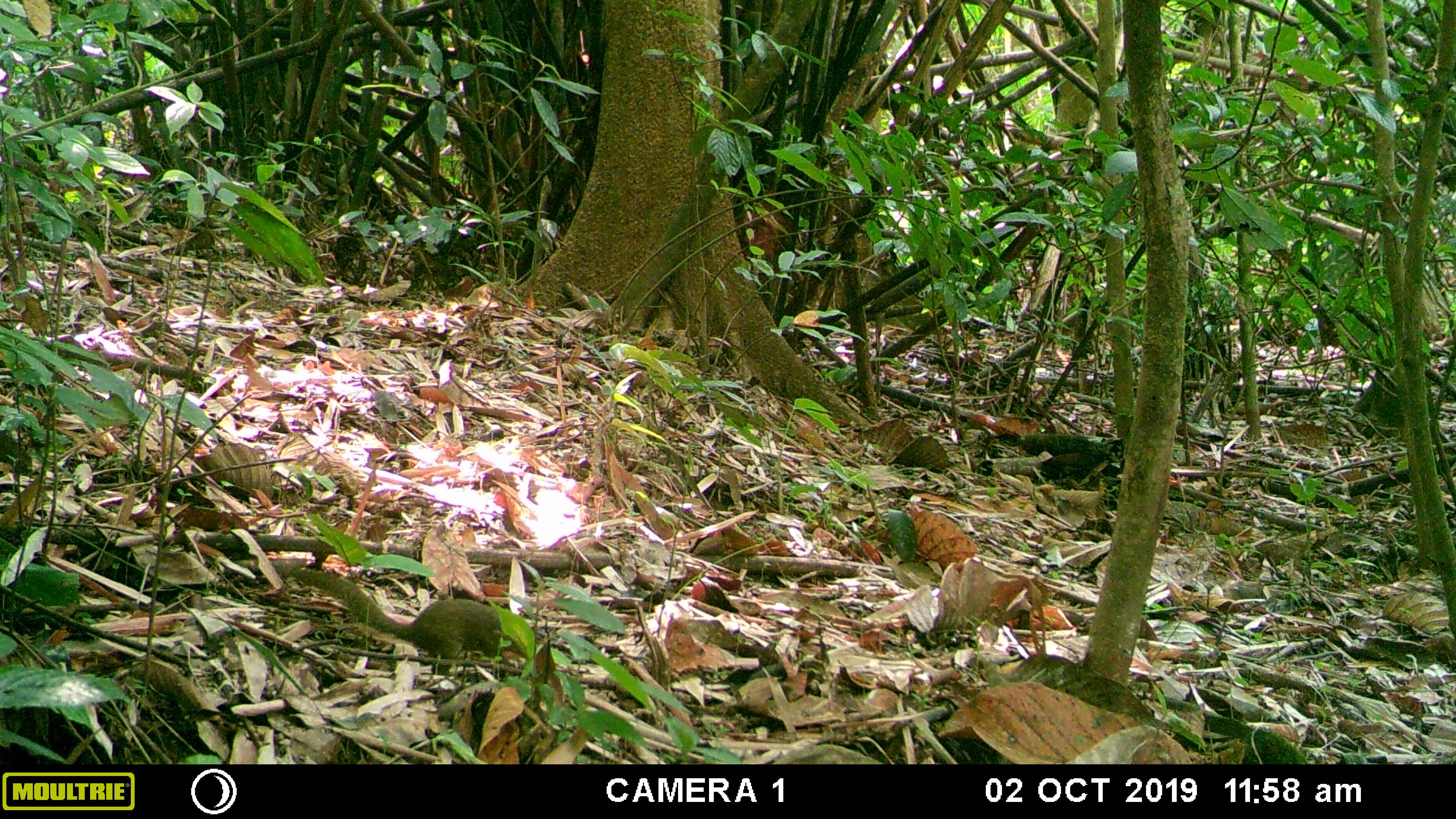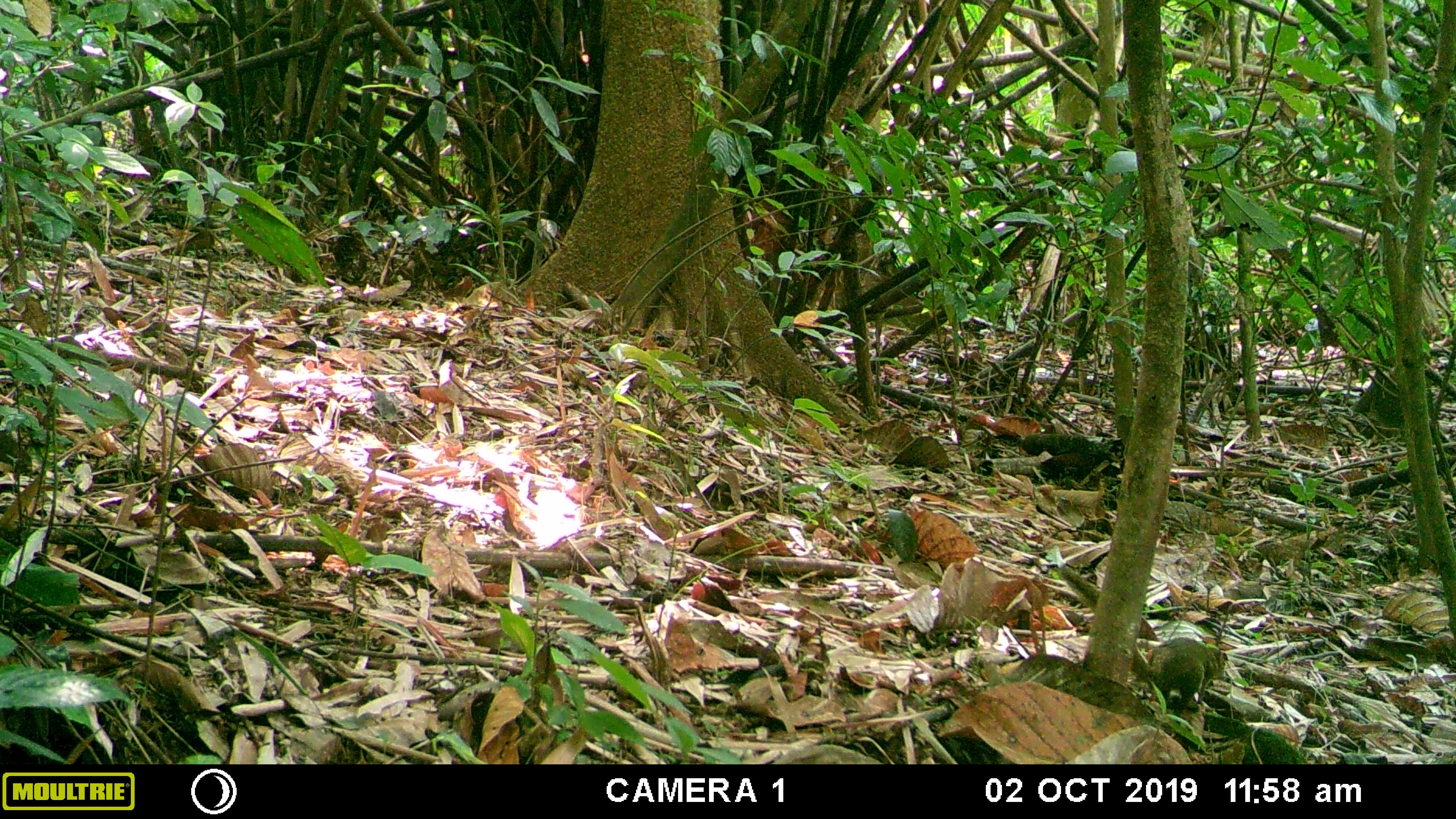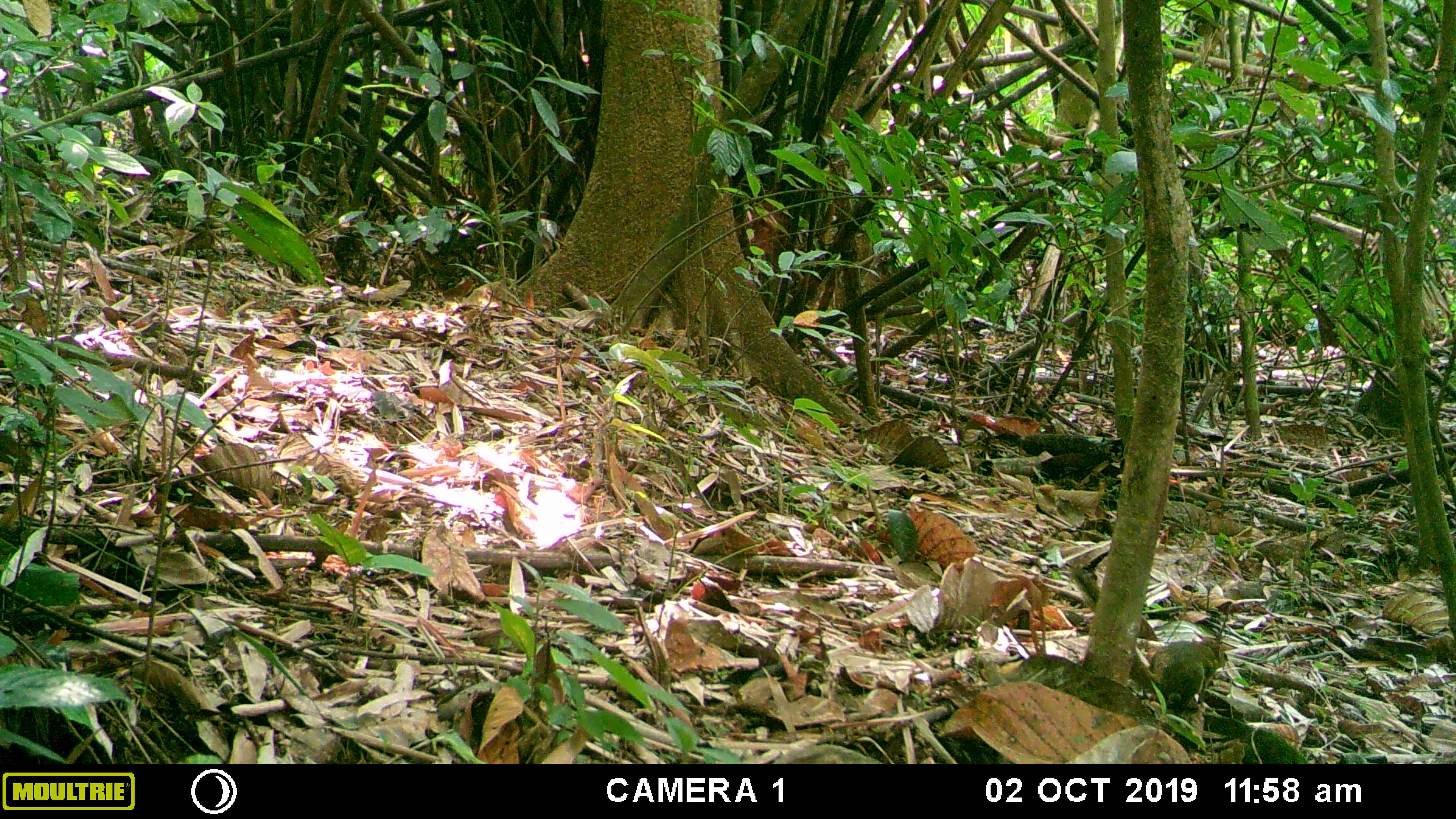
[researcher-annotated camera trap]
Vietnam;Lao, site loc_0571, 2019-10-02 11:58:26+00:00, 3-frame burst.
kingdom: Animalia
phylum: Chordata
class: Mammalia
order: Scandentia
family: Tupaiidae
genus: Tupaia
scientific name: Tupaia belangeri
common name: northern treeshrew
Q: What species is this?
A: Northern treeshrew (Tupaia belangeri).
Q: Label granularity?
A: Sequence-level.